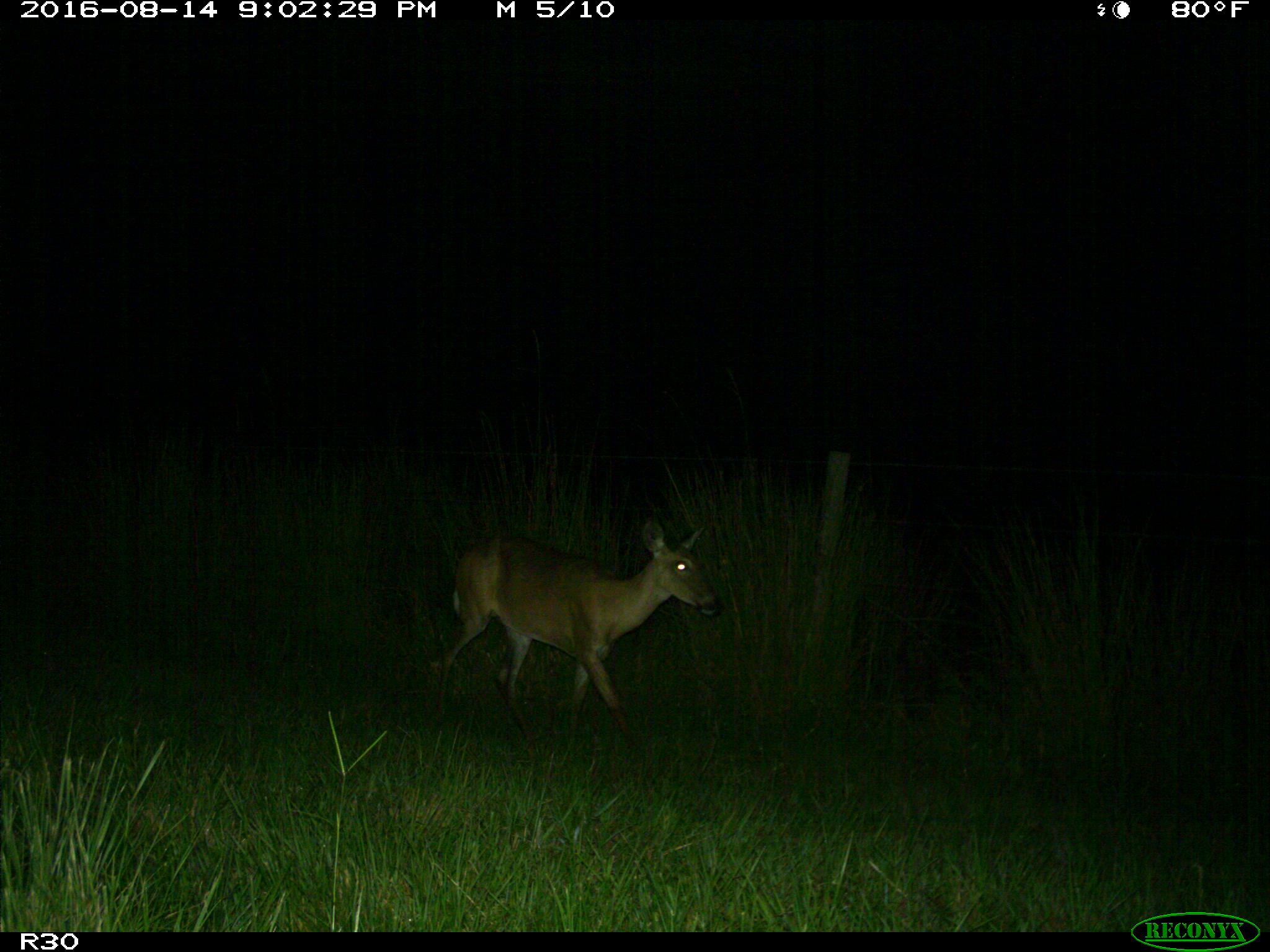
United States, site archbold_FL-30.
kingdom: Animalia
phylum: Chordata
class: Mammalia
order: Artiodactyla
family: Cervidae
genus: Odocoileus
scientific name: Odocoileus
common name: deer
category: unidentified deer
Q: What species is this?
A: Unidentified deer (deer) (Odocoileus).